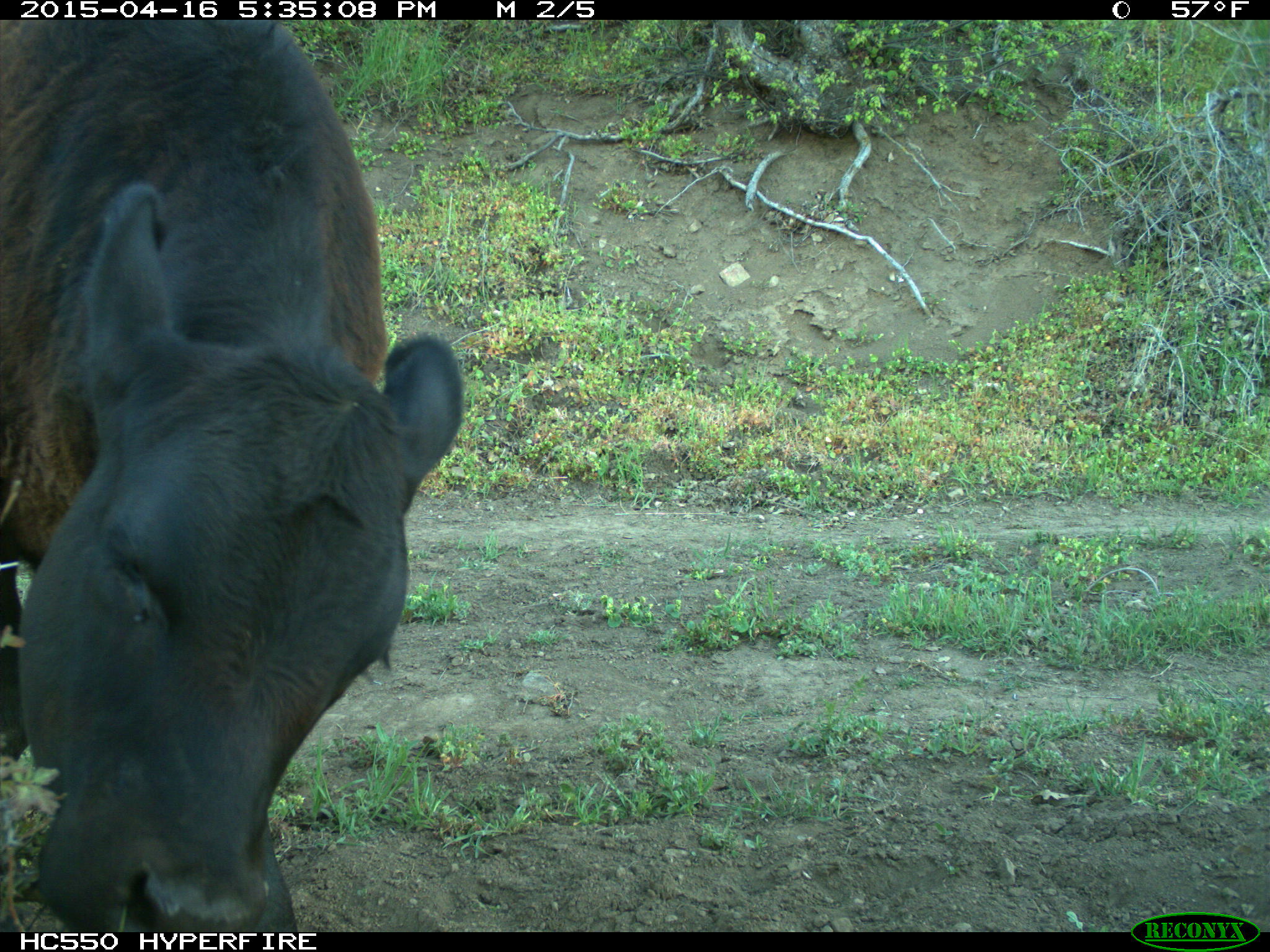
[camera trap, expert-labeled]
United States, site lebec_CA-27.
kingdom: Animalia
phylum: Chordata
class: Mammalia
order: Artiodactyla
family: Bovidae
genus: Bos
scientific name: Bos taurus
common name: domestic cow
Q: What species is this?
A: Bos taurus (domestic cow).